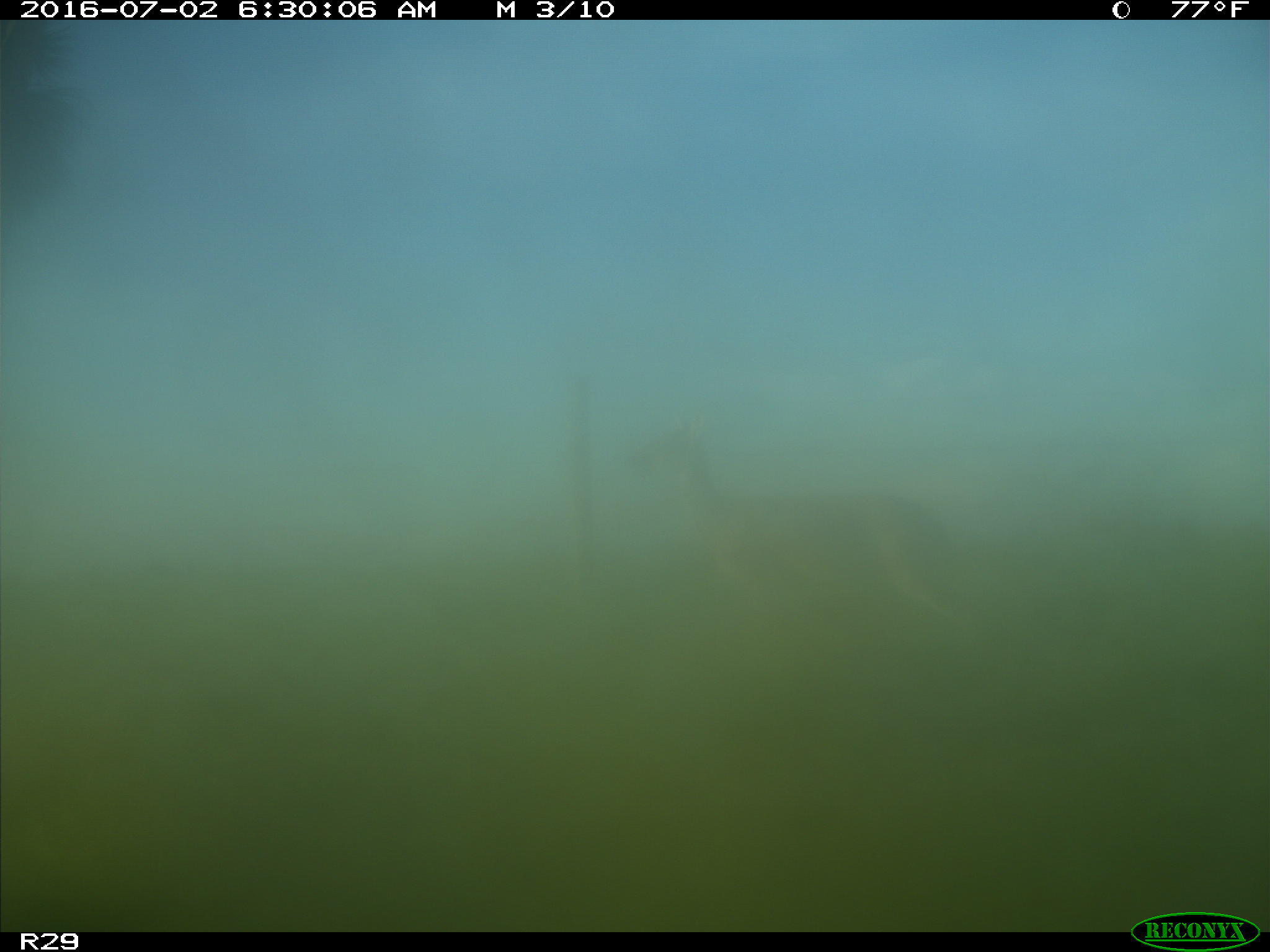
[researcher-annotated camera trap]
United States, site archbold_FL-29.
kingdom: Animalia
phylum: Chordata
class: Mammalia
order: Artiodactyla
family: Cervidae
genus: Odocoileus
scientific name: Odocoileus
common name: deer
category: unidentified deer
Unidentified deer (deer) (Odocoileus).